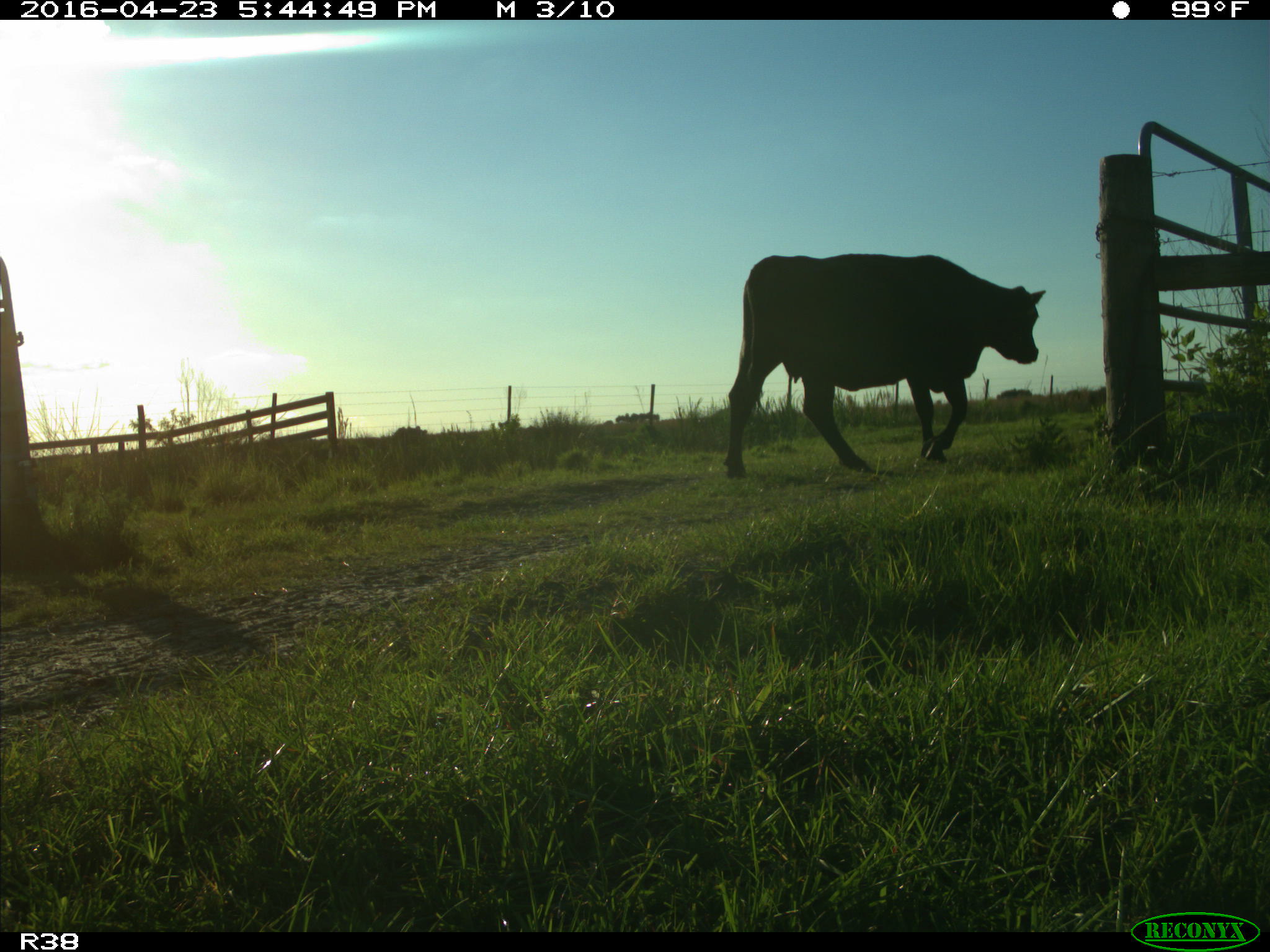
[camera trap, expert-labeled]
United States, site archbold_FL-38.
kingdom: Animalia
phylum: Chordata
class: Mammalia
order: Artiodactyla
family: Bovidae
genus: Bos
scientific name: Bos taurus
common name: domestic cow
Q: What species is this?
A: Bos taurus (domestic cow).